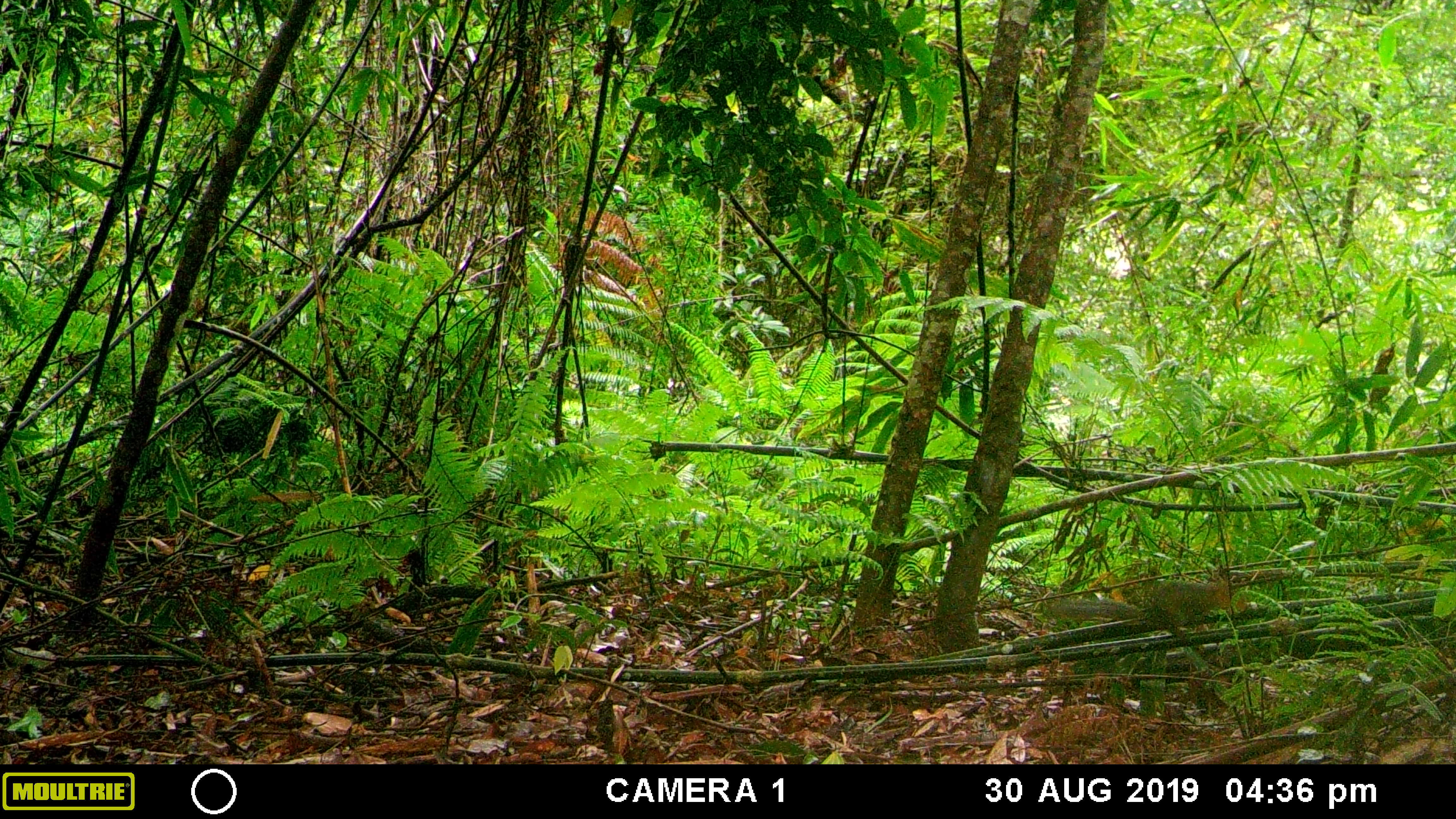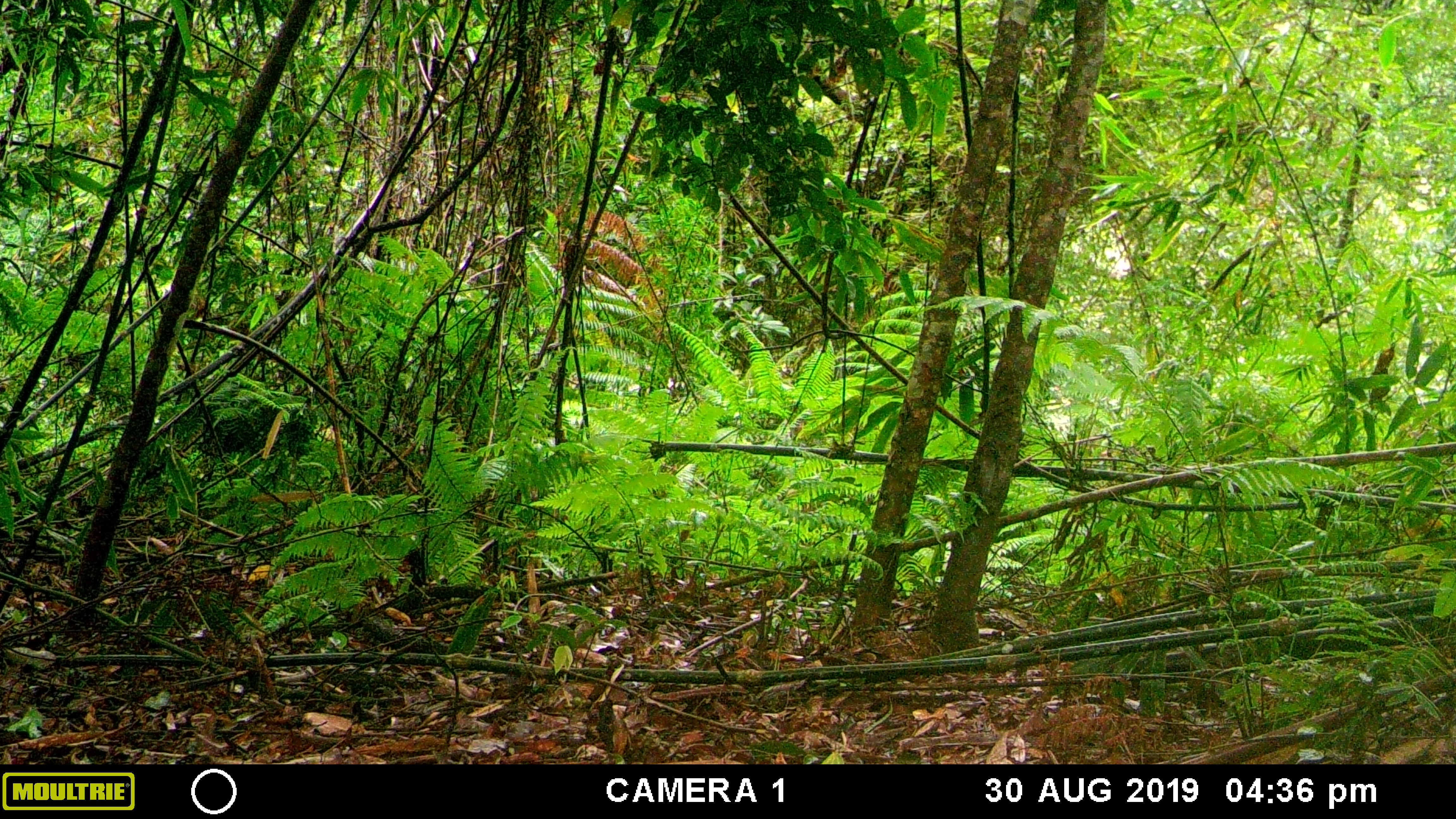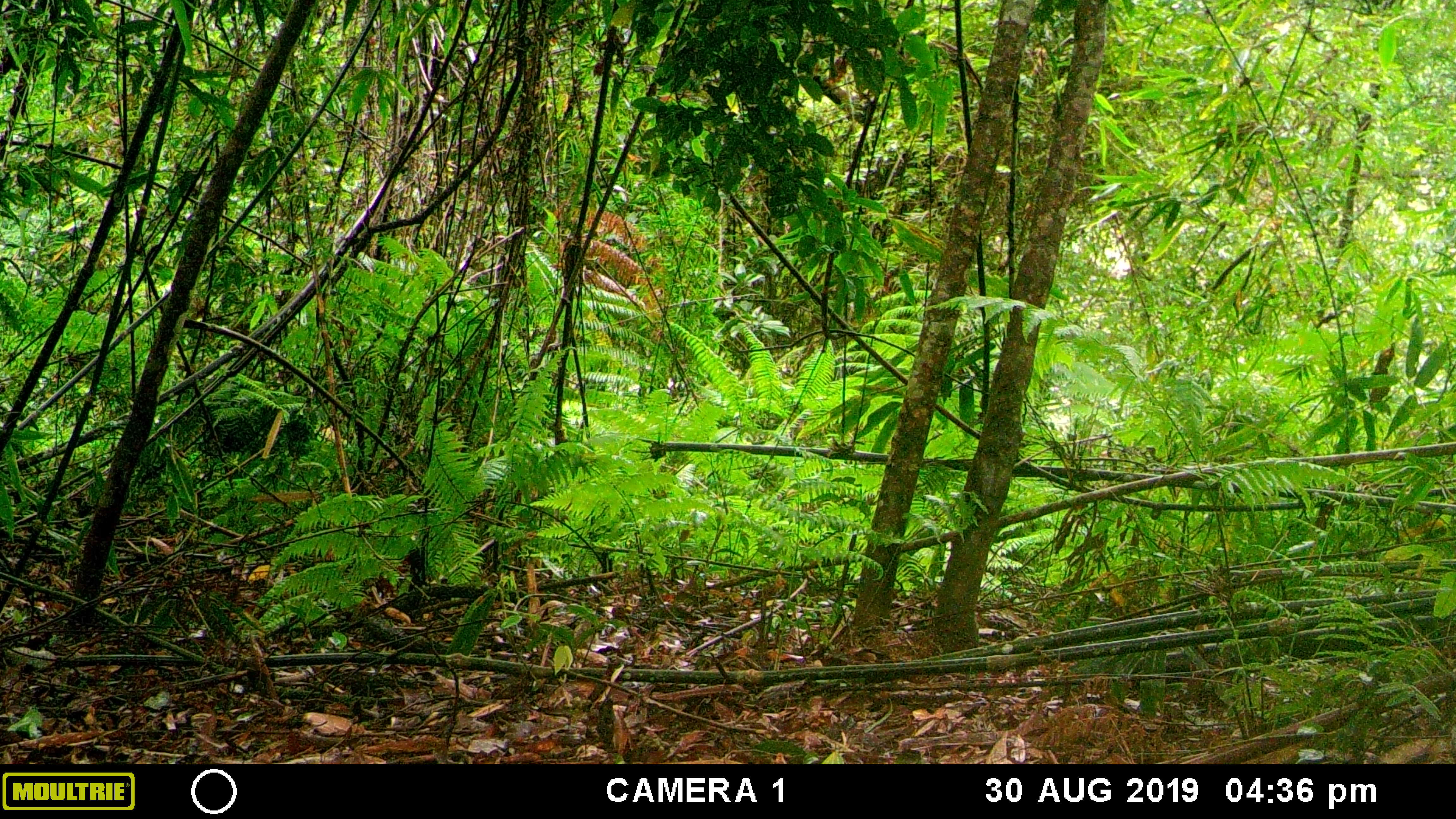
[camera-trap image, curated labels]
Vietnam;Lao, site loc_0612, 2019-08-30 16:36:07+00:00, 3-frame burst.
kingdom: Animalia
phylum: Chordata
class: Mammalia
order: Rodentia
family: Sciuridae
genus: Dremomys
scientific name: Dremomys rufigenis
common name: red-cheeked squirrel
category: red cheeked squirrel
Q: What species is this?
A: Red cheeked squirrel (red-cheeked squirrel) (Dremomys rufigenis).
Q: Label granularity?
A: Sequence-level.